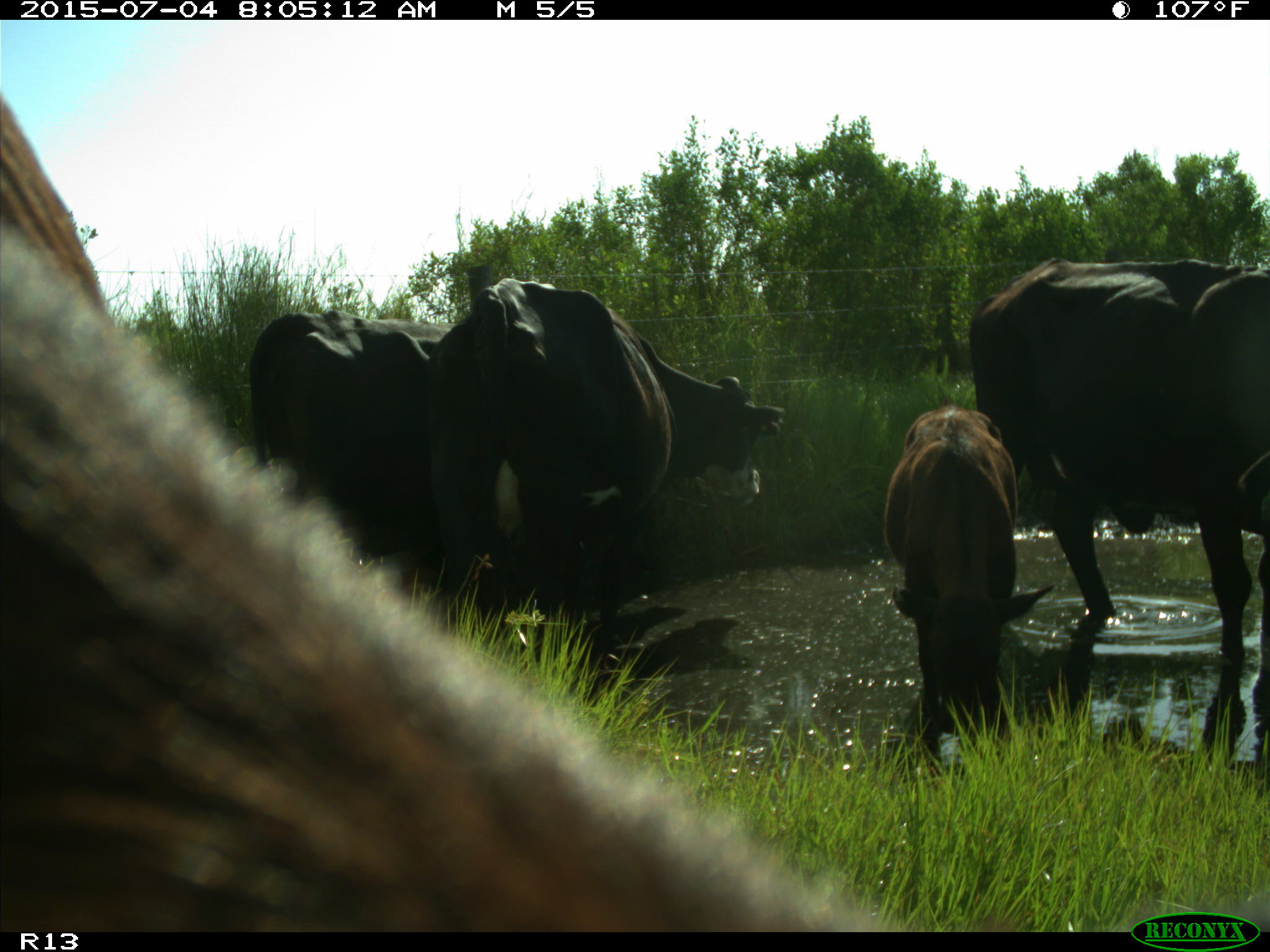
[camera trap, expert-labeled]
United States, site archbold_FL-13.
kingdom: Animalia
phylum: Chordata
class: Mammalia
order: Artiodactyla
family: Bovidae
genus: Bos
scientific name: Bos taurus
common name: domestic cow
Bos taurus (domestic cow).